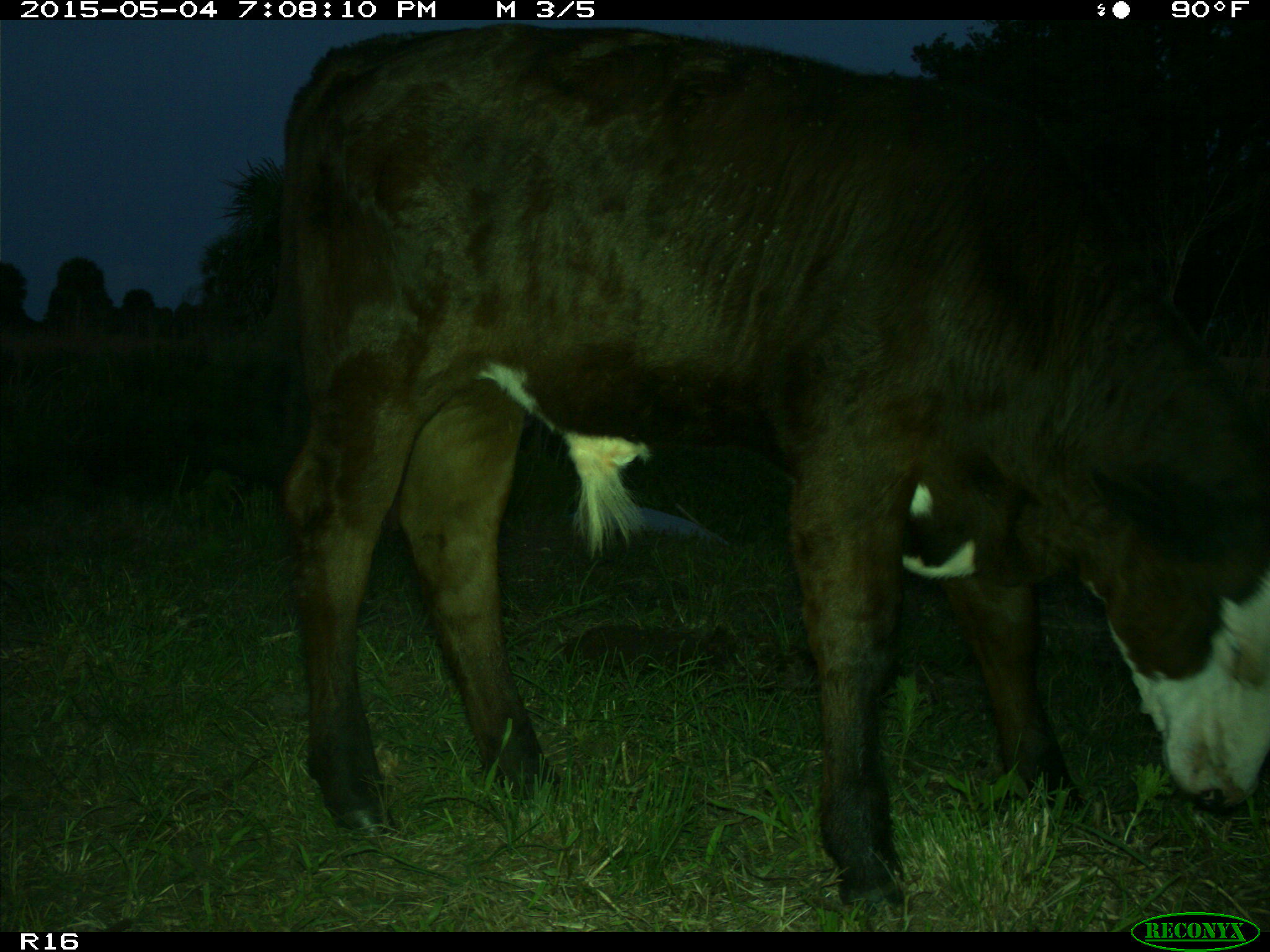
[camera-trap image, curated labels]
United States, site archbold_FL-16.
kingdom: Animalia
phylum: Chordata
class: Mammalia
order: Artiodactyla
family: Bovidae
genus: Bos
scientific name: Bos taurus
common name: domestic cow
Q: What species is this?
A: Bos taurus (domestic cow).